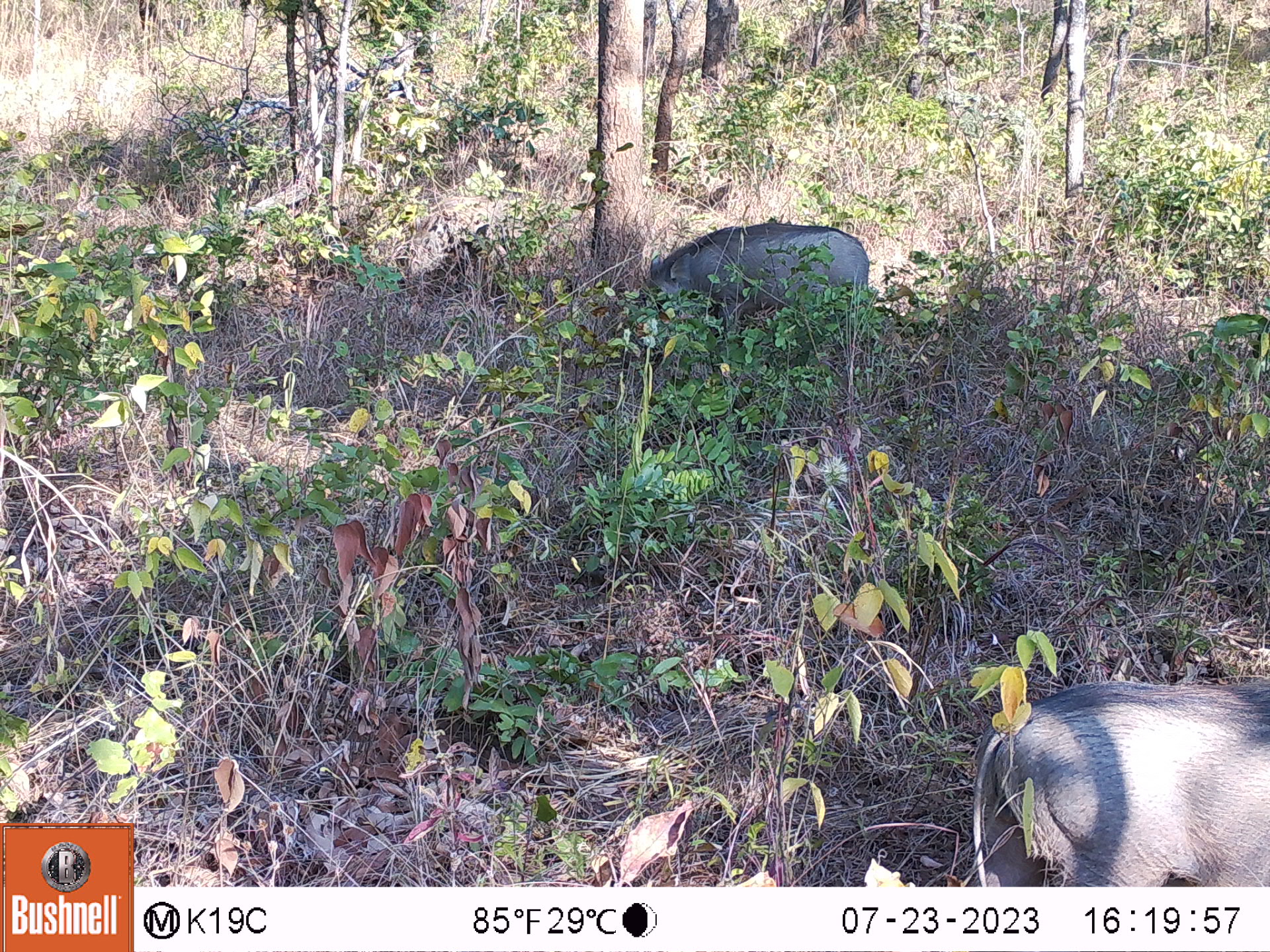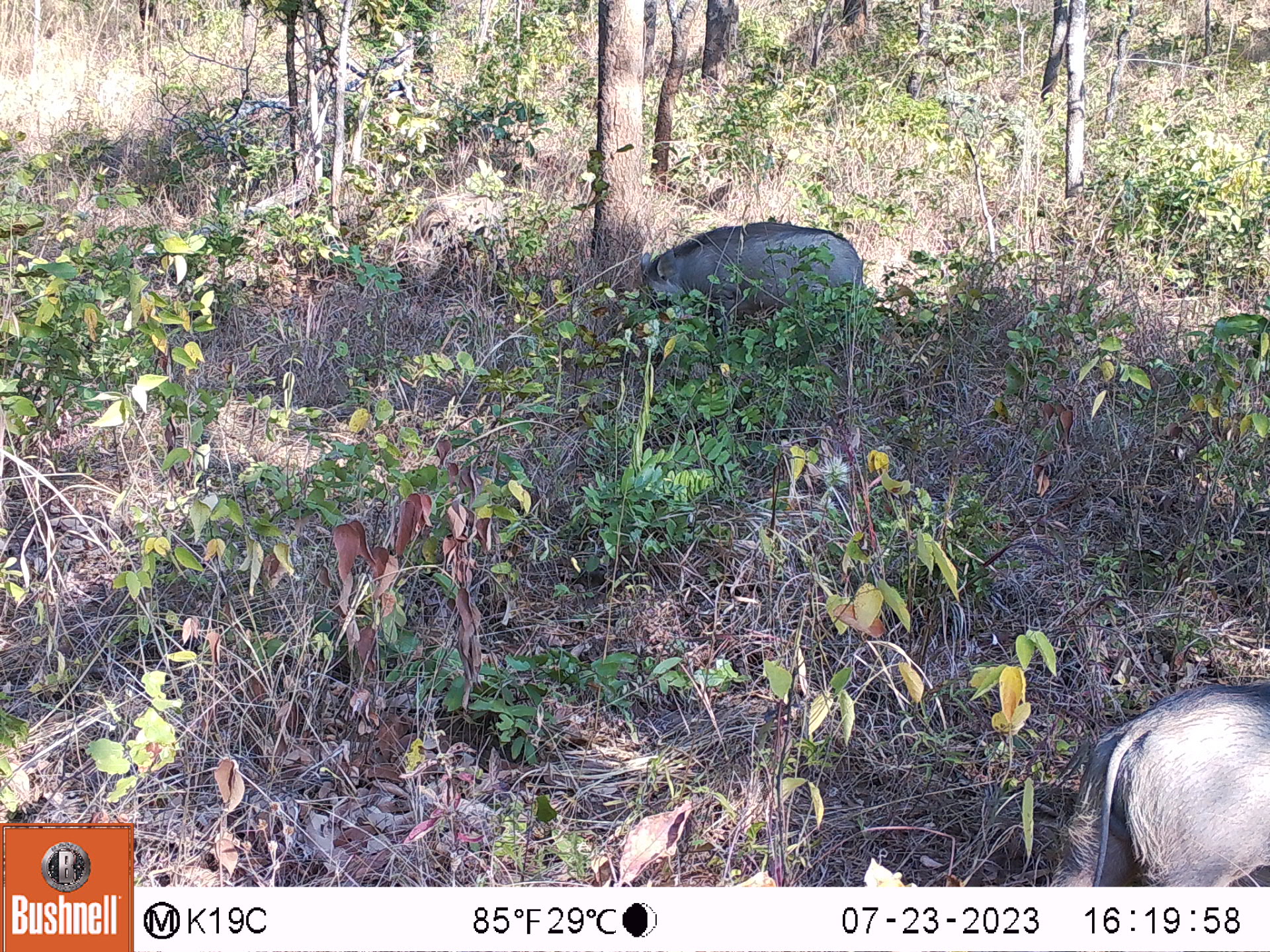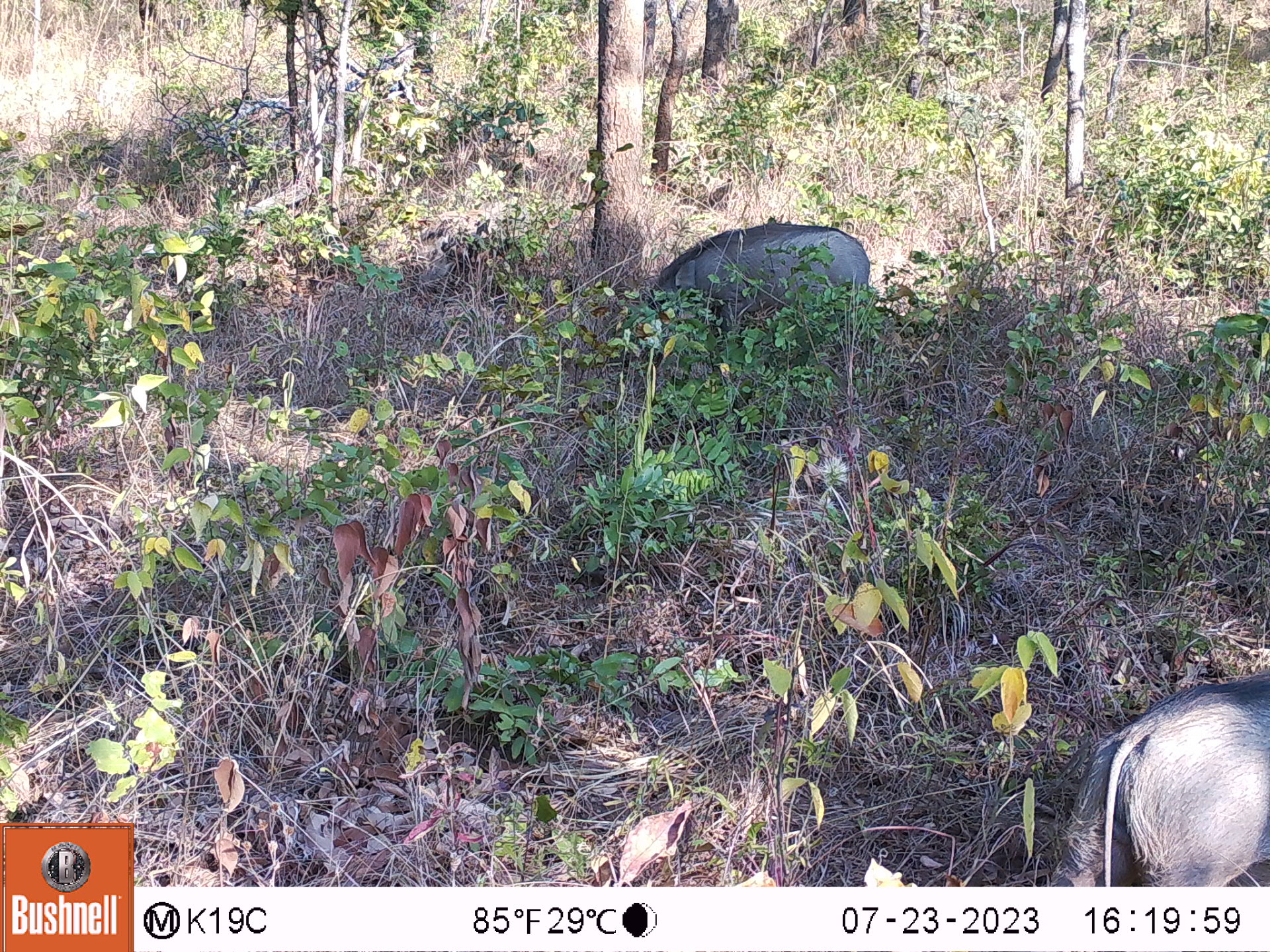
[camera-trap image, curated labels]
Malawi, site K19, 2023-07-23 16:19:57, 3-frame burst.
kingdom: Animalia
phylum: Chordata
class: Mammalia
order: Artiodactyla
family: Suidae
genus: Phacochoerus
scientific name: Phacochoerus africanus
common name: common warthog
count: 3